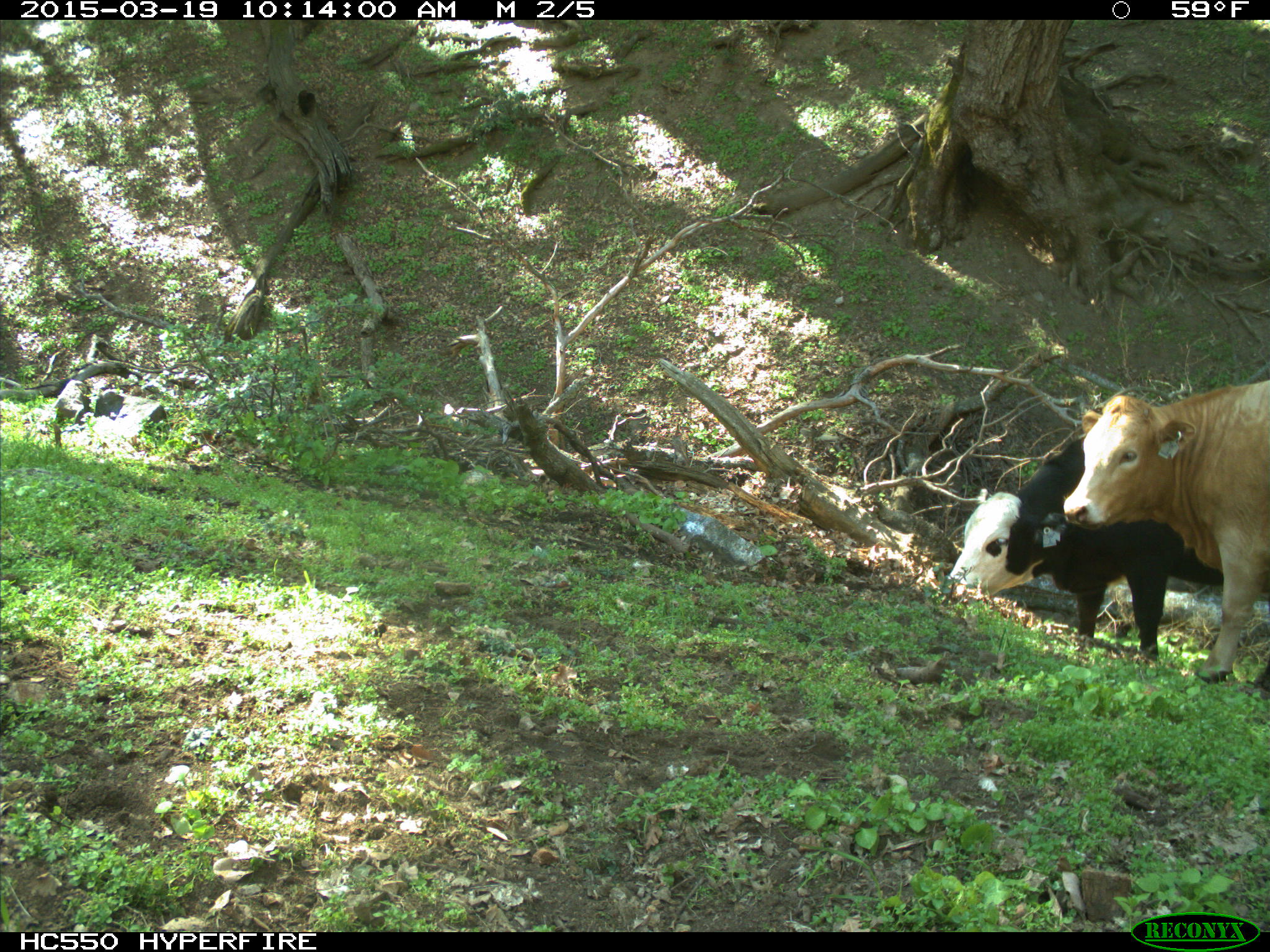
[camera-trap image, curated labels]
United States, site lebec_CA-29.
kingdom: Animalia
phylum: Chordata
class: Mammalia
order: Artiodactyla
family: Bovidae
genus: Bos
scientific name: Bos taurus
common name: domestic cow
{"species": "Bos taurus (domestic cow)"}